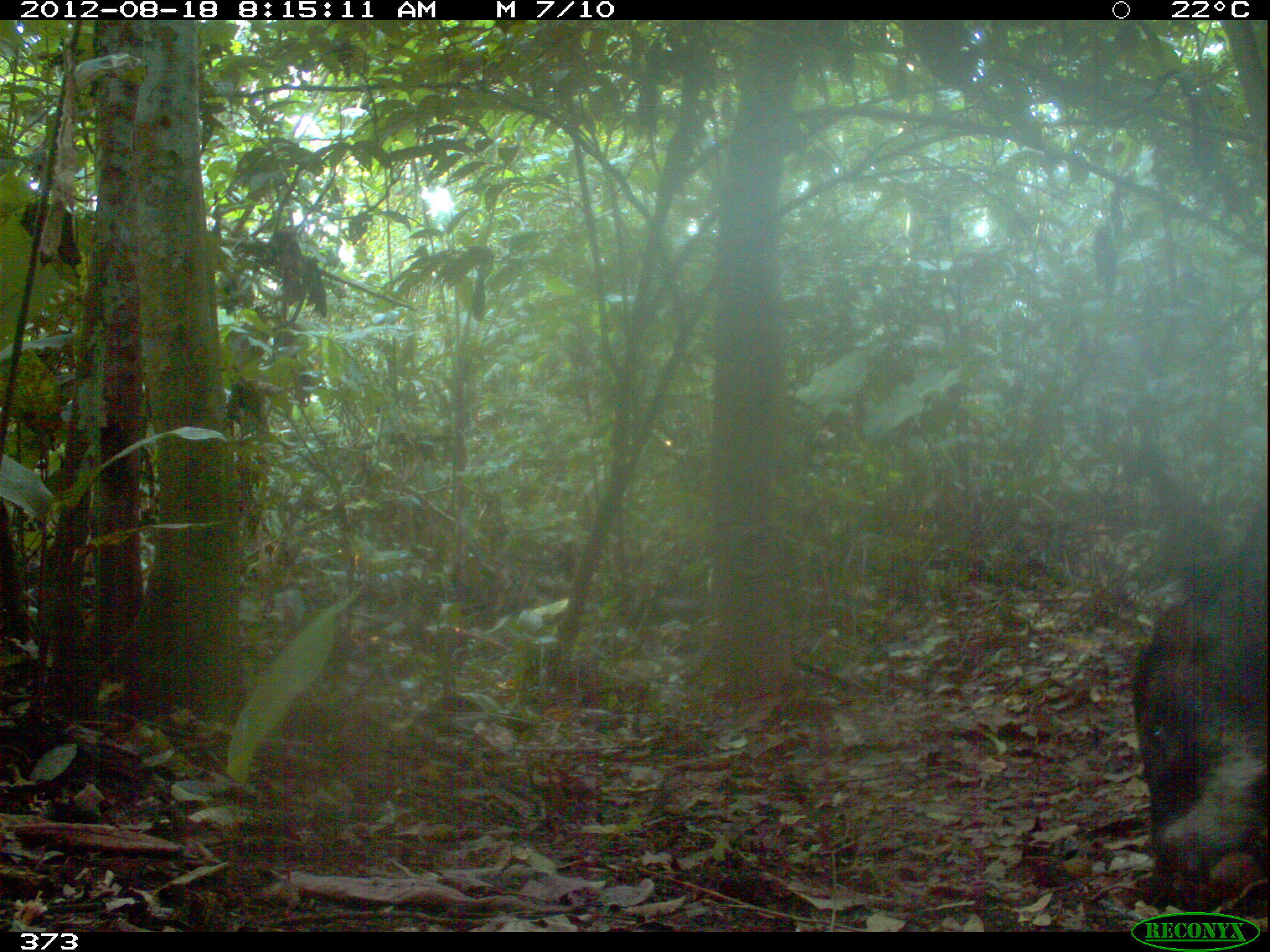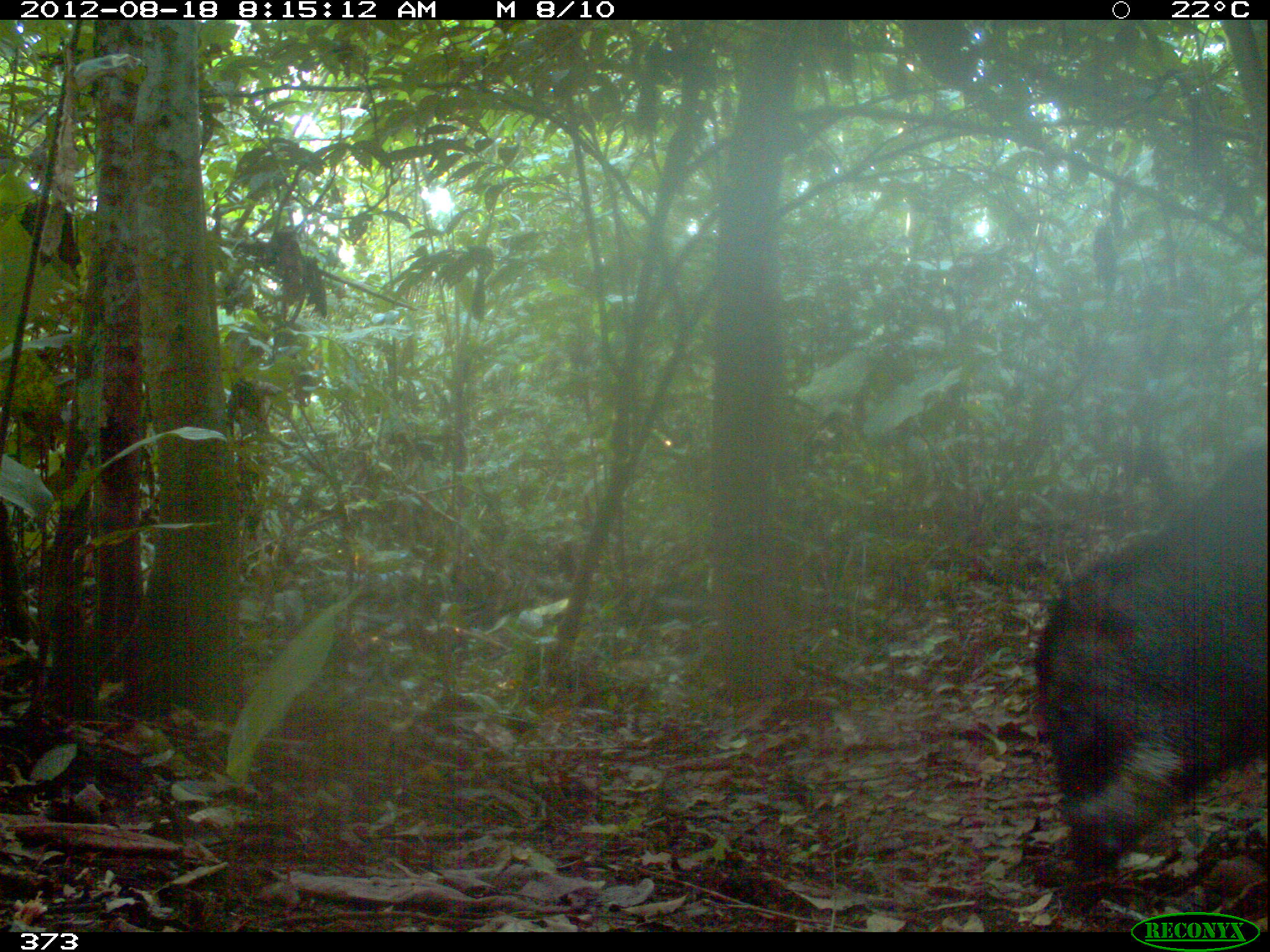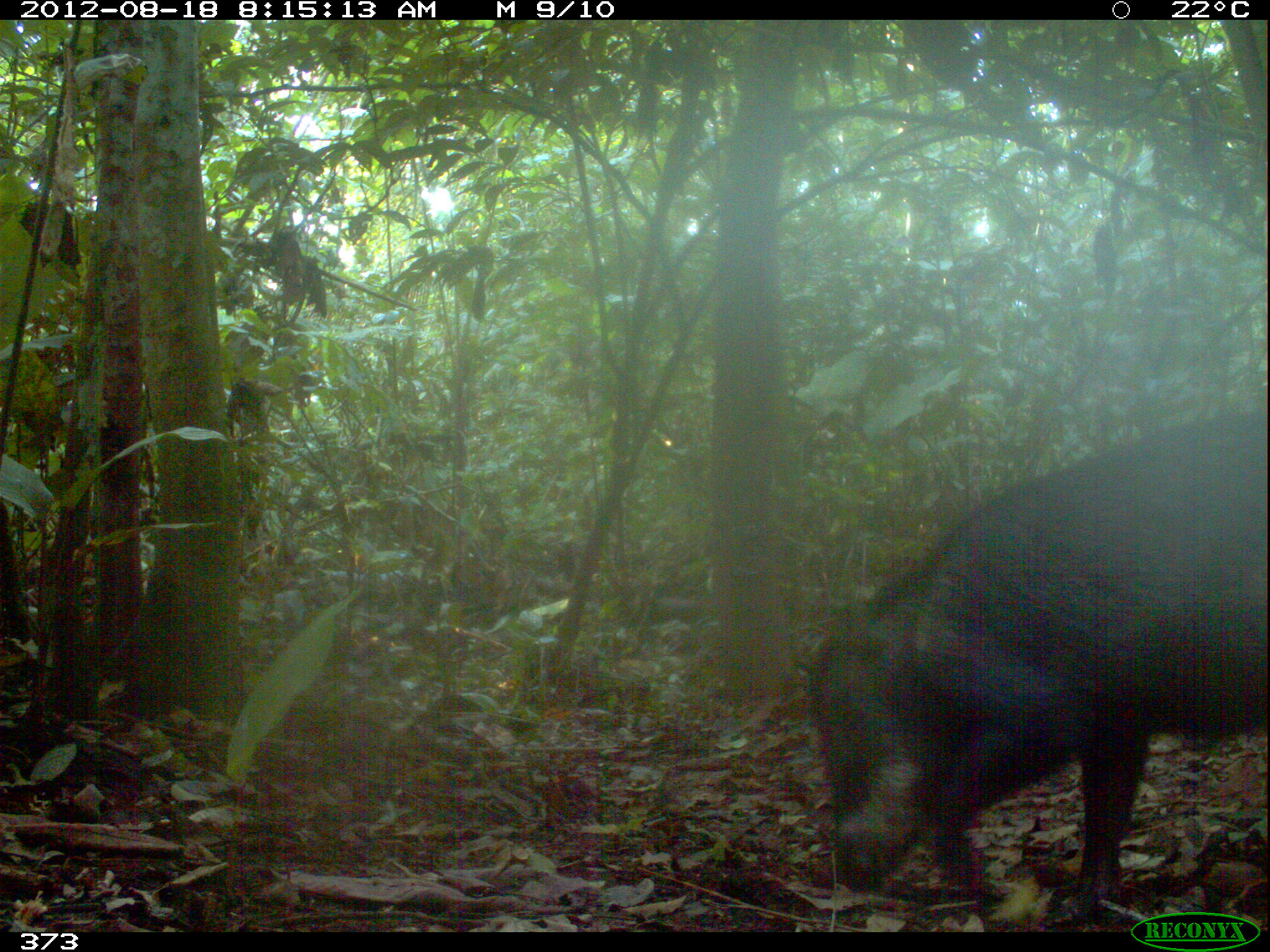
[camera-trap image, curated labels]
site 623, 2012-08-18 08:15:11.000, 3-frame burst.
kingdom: Animalia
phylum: Chordata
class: Mammalia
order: Artiodactyla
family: Tayassuidae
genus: Tayassu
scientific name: Tayassu pecari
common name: white-lipped peccary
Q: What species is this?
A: Tayassu pecari (white-lipped peccary).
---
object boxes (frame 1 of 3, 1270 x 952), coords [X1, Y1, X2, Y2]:
tayassu pecari: [1125, 491, 1261, 922]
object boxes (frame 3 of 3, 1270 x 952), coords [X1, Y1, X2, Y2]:
tayassu pecari: [796, 395, 1263, 924]